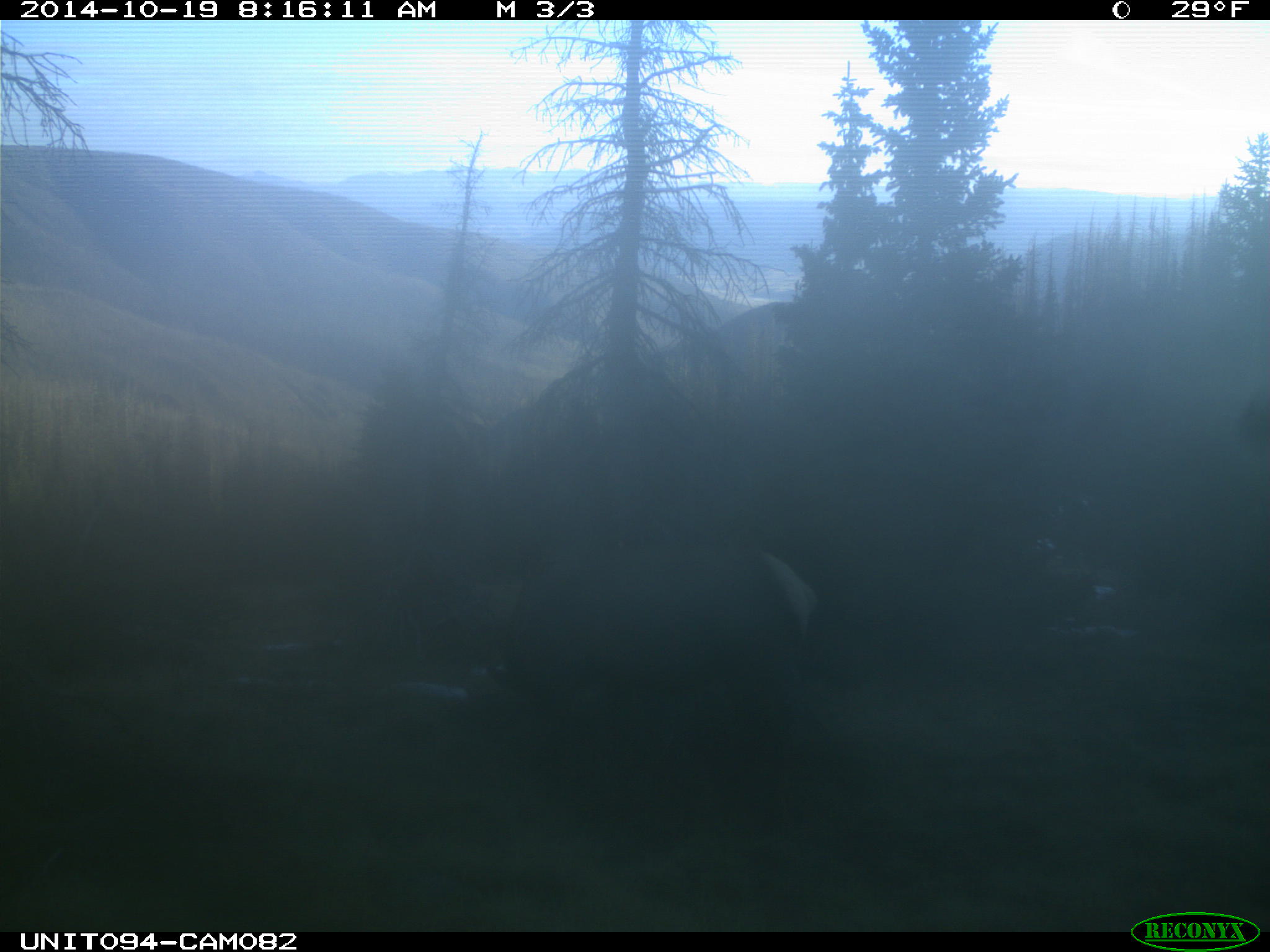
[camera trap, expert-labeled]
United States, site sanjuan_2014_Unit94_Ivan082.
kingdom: Animalia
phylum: Chordata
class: Mammalia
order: Artiodactyla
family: Cervidae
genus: Cervus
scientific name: Cervus elaphus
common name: red deer